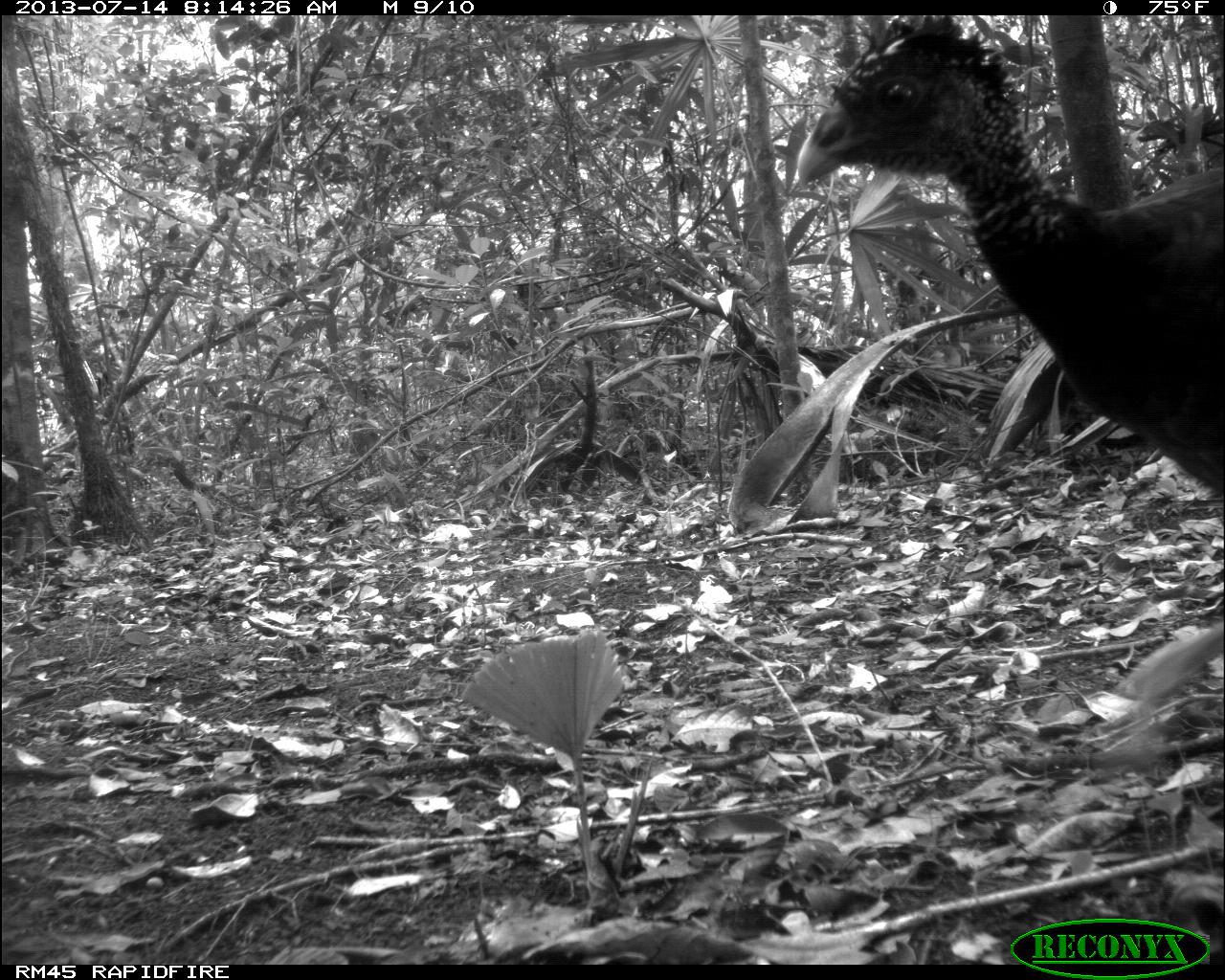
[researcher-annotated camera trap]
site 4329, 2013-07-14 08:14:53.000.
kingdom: Animalia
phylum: Chordata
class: Aves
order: Galliformes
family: Cracidae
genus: Crax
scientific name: Crax rubra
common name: great curassow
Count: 1.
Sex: female.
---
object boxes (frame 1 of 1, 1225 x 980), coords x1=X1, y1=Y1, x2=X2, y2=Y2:
crax rubra: x1=793, y1=15, x2=1225, y2=775